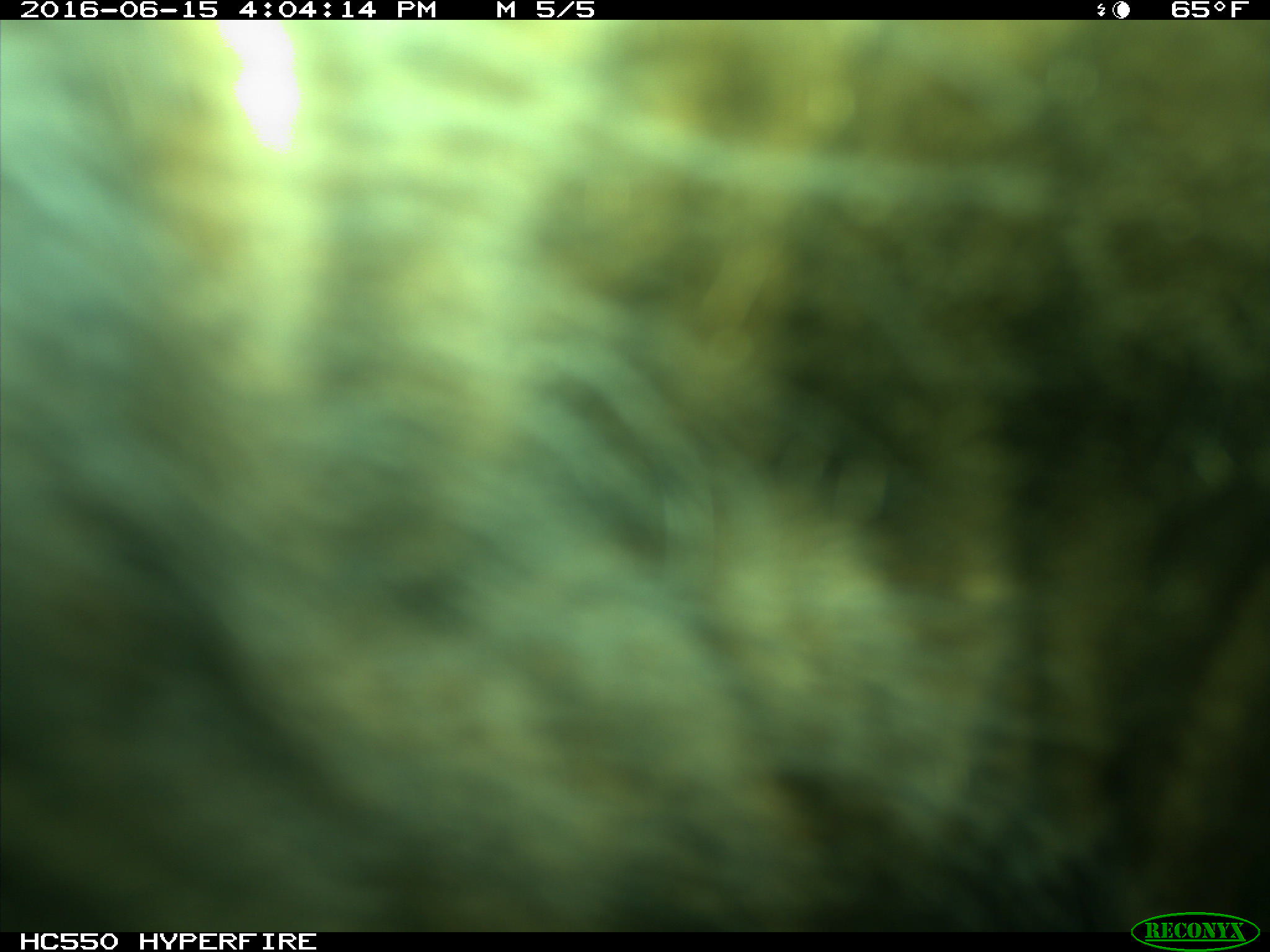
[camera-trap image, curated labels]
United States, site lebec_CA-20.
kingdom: Animalia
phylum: Chordata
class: Mammalia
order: Artiodactyla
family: Bovidae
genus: Bos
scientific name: Bos taurus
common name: domestic cow